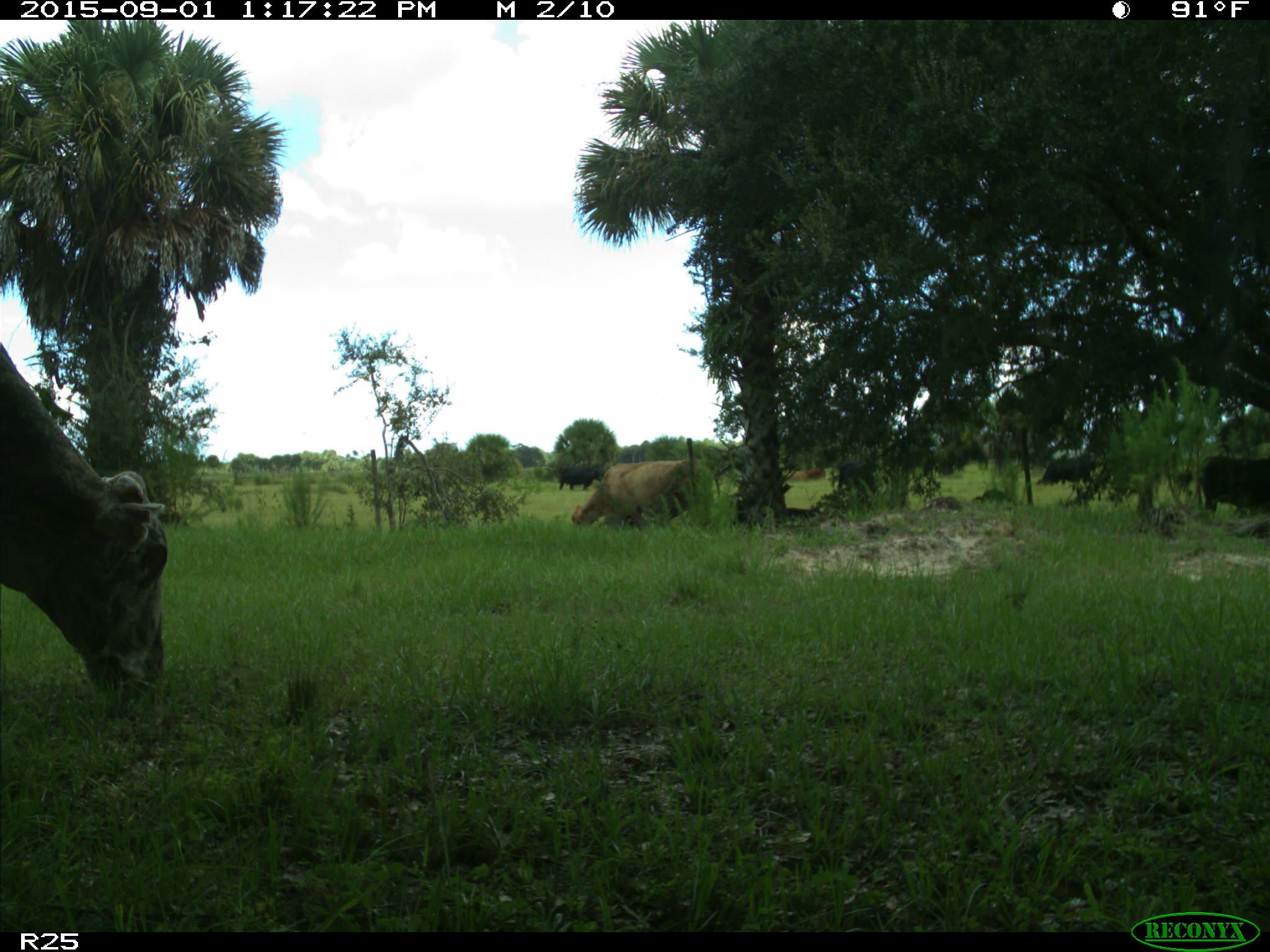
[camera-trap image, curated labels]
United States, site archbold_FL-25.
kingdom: Animalia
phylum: Chordata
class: Mammalia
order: Artiodactyla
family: Bovidae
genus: Bos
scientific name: Bos taurus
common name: domestic cow